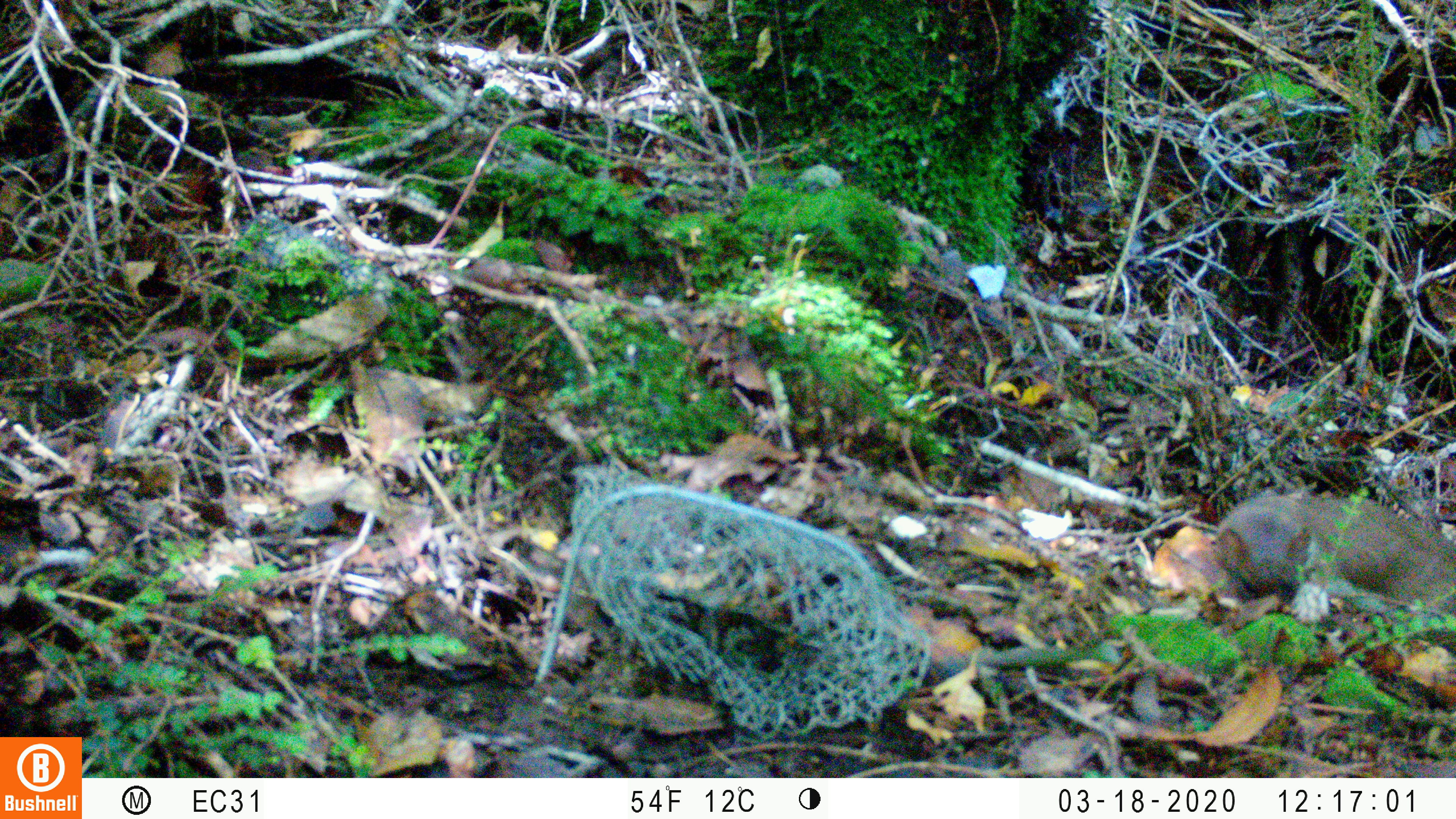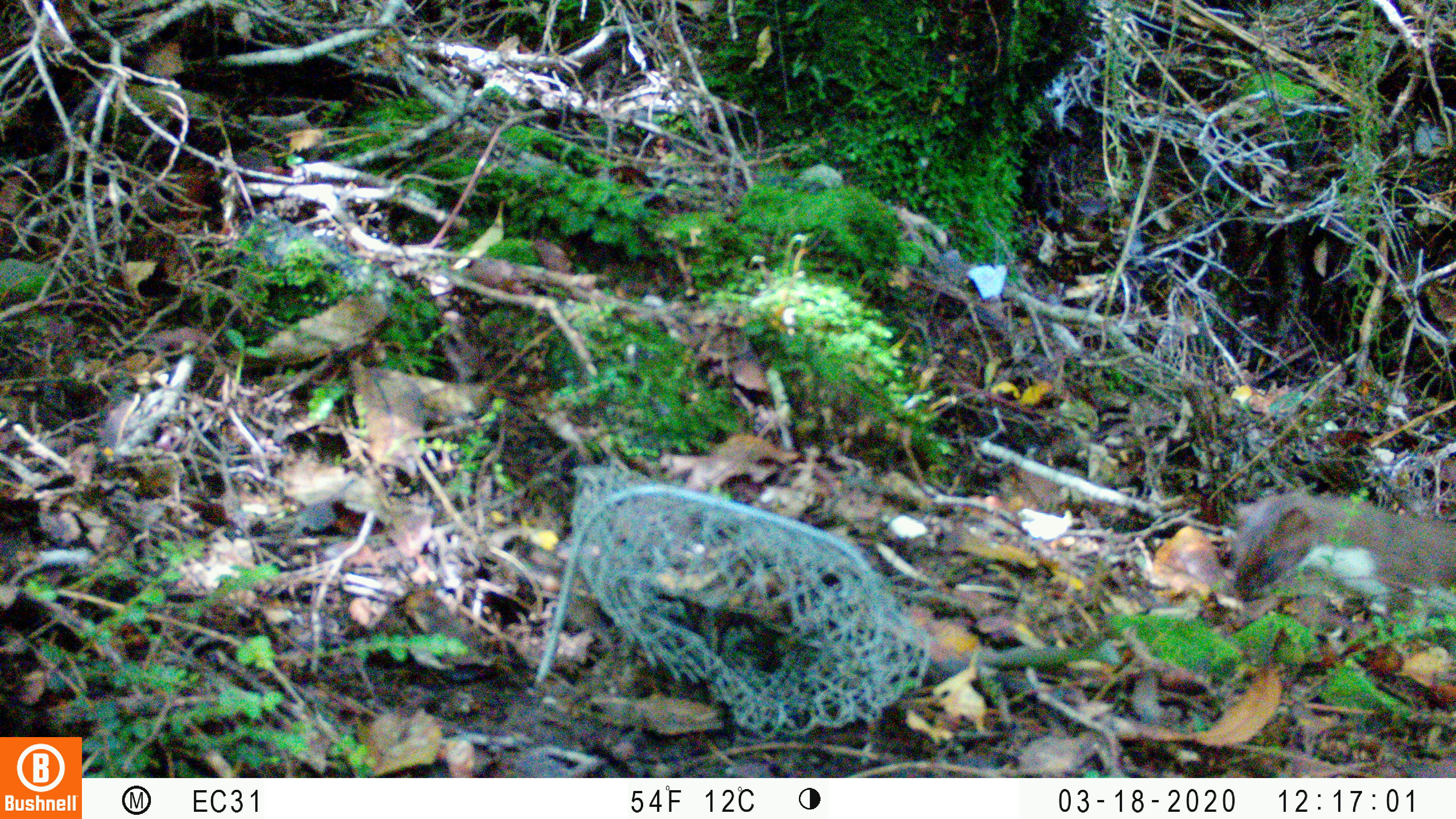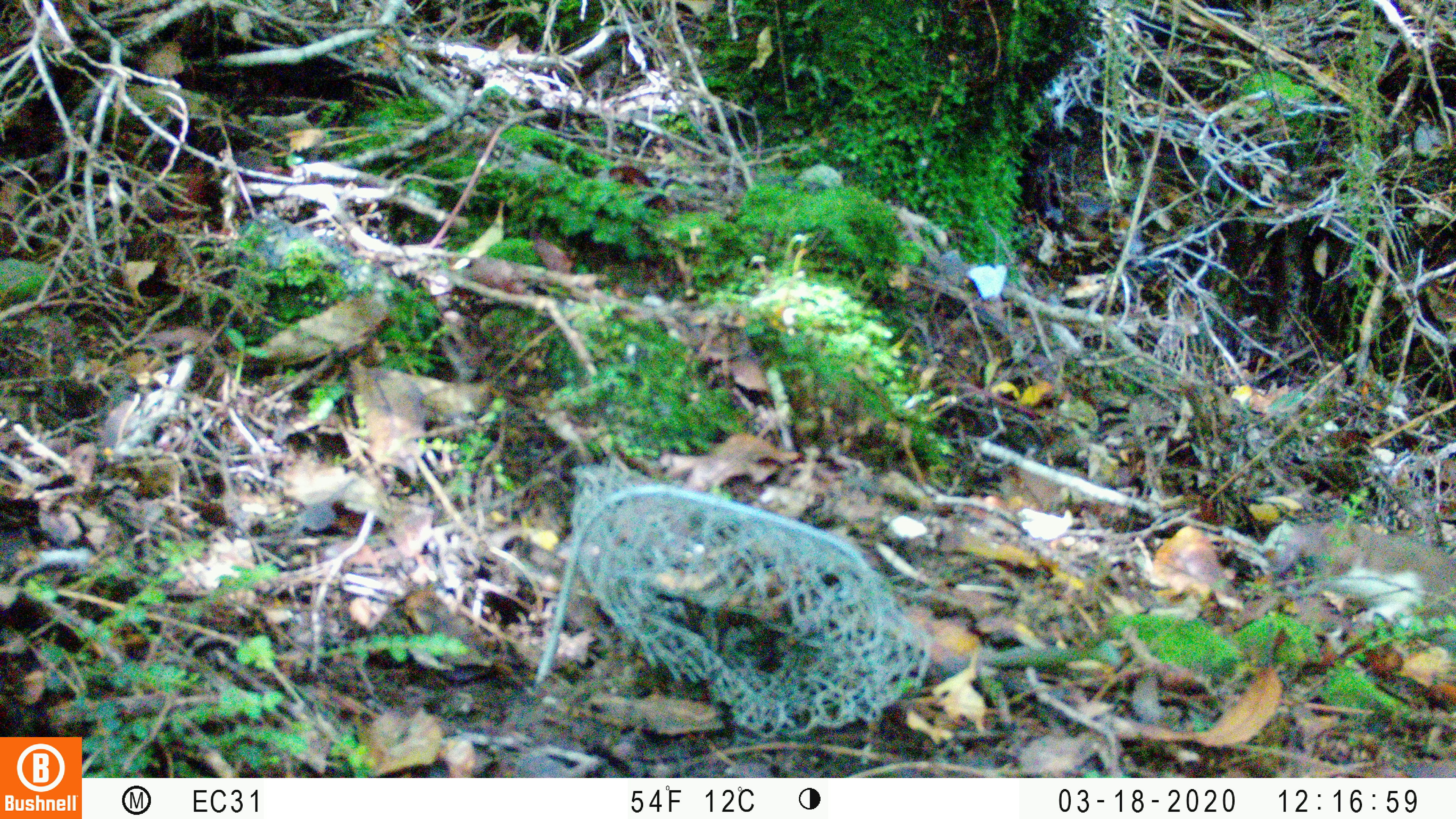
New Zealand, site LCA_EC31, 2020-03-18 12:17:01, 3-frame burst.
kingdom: Animalia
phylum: Chordata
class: Mammalia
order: Carnivora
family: Mustelidae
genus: Mustela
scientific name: Mustela erminea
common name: stoat